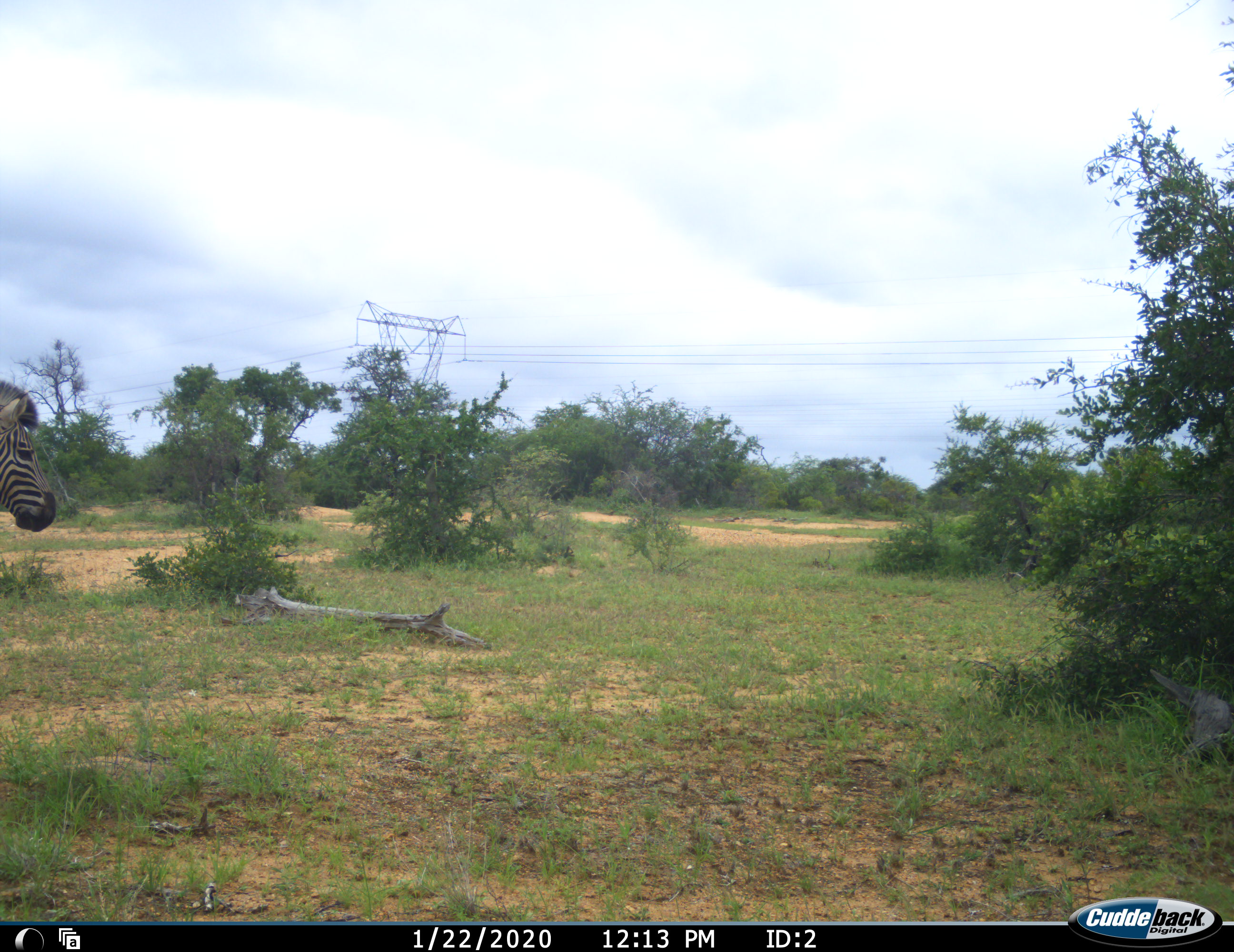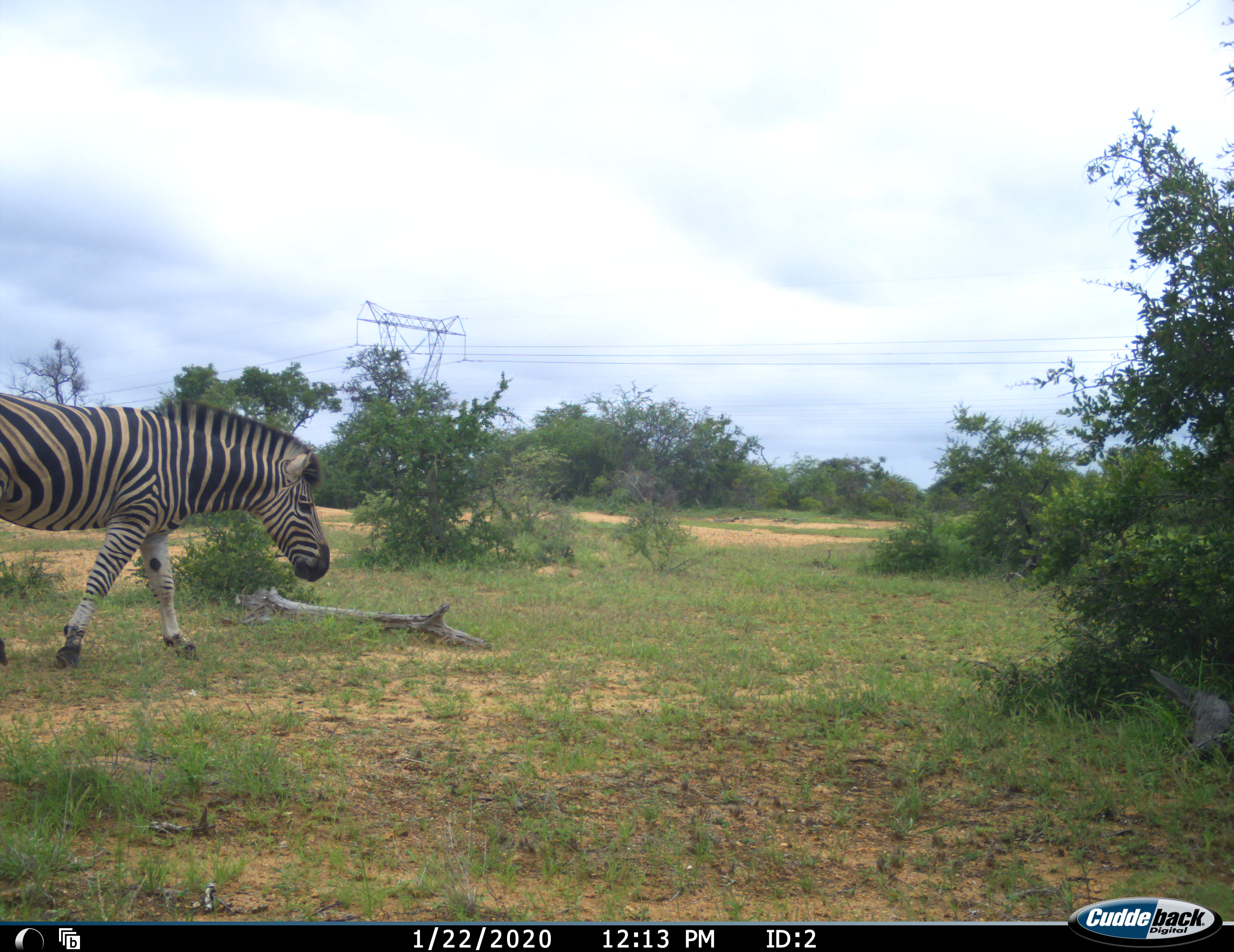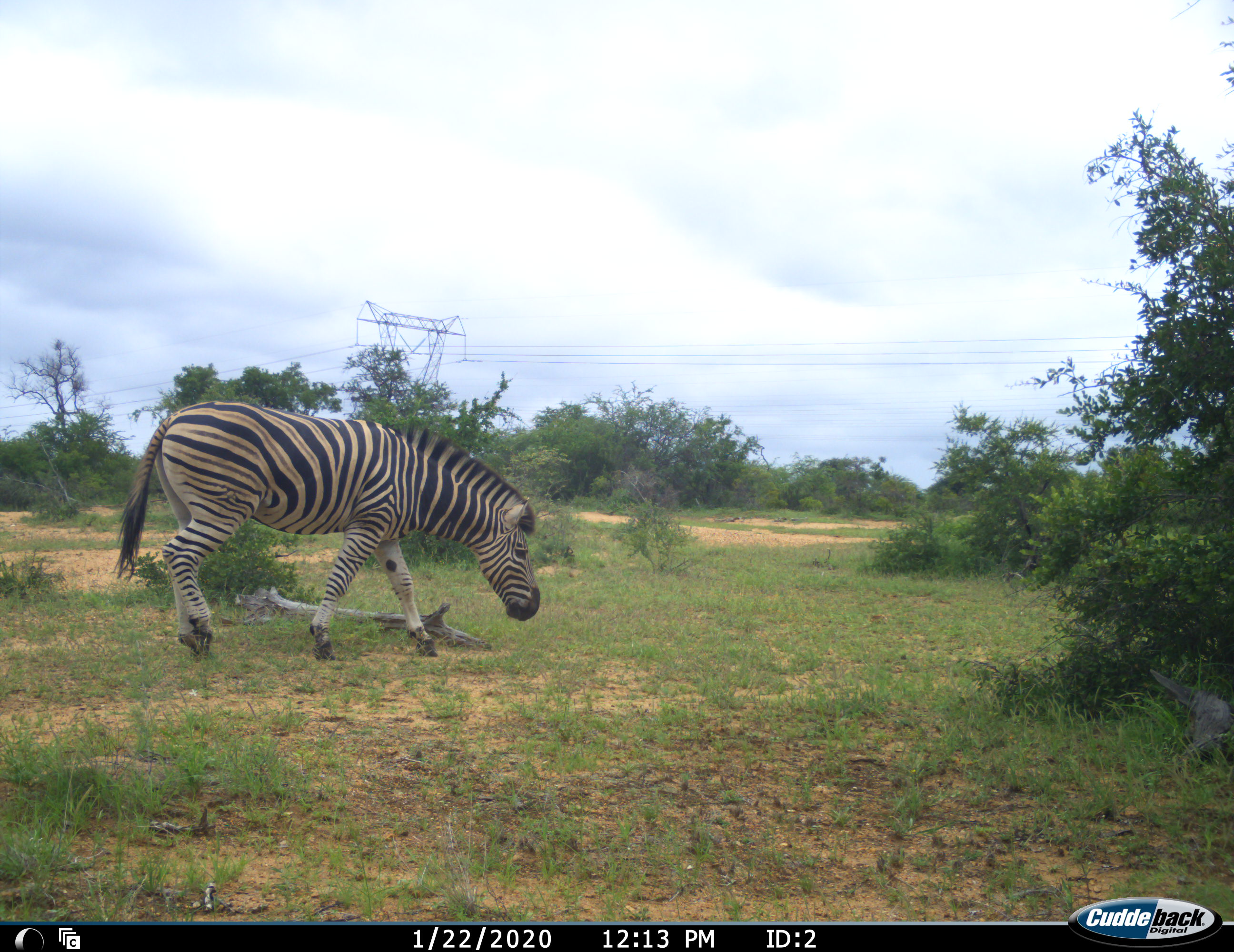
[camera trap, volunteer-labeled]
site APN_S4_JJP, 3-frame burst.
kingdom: Animalia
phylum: Chordata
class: Mammalia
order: Perissodactyla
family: Equidae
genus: Equus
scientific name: Equus quagga burchellii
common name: burchell's zebra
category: zebraburchells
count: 1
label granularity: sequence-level